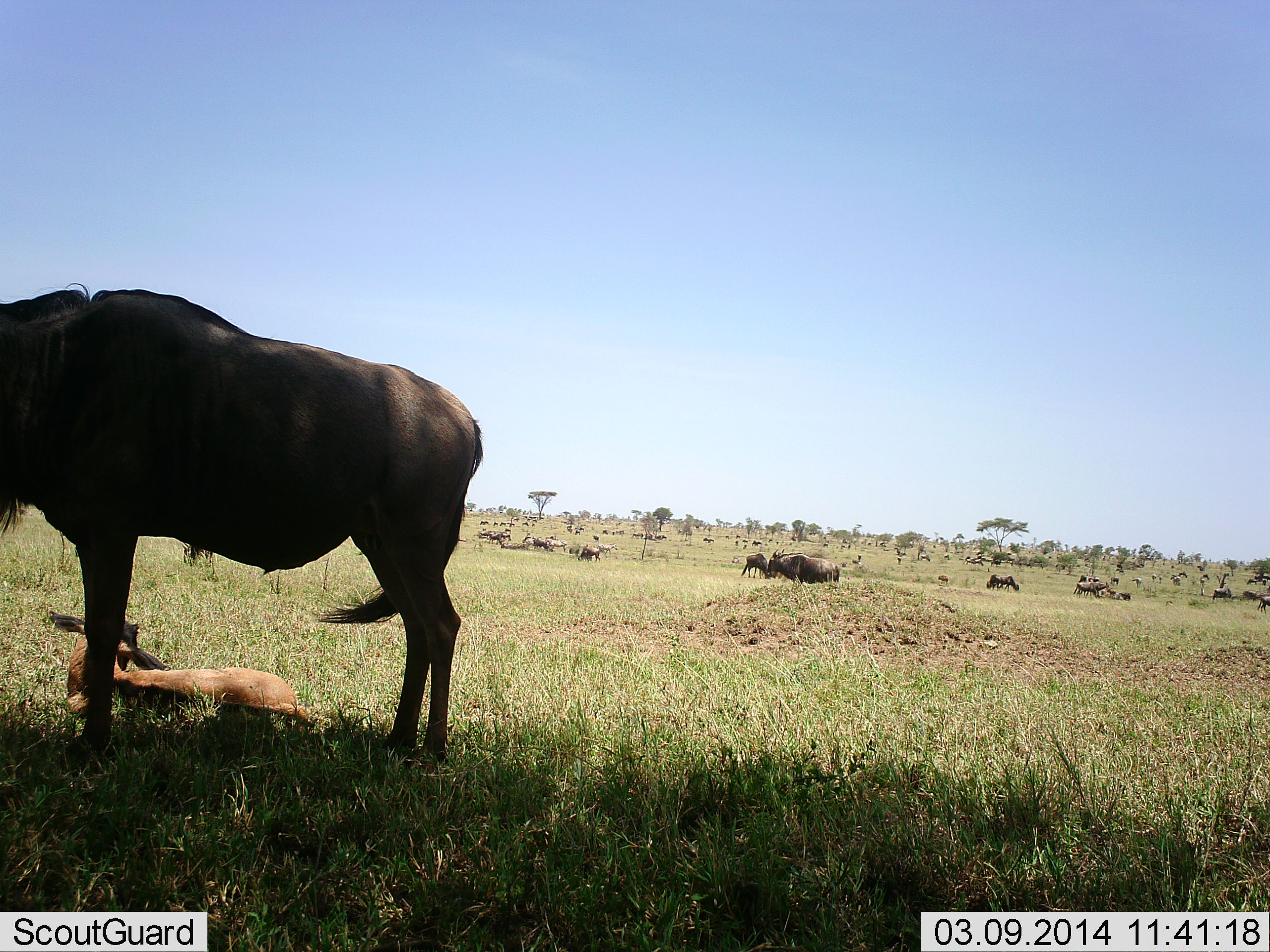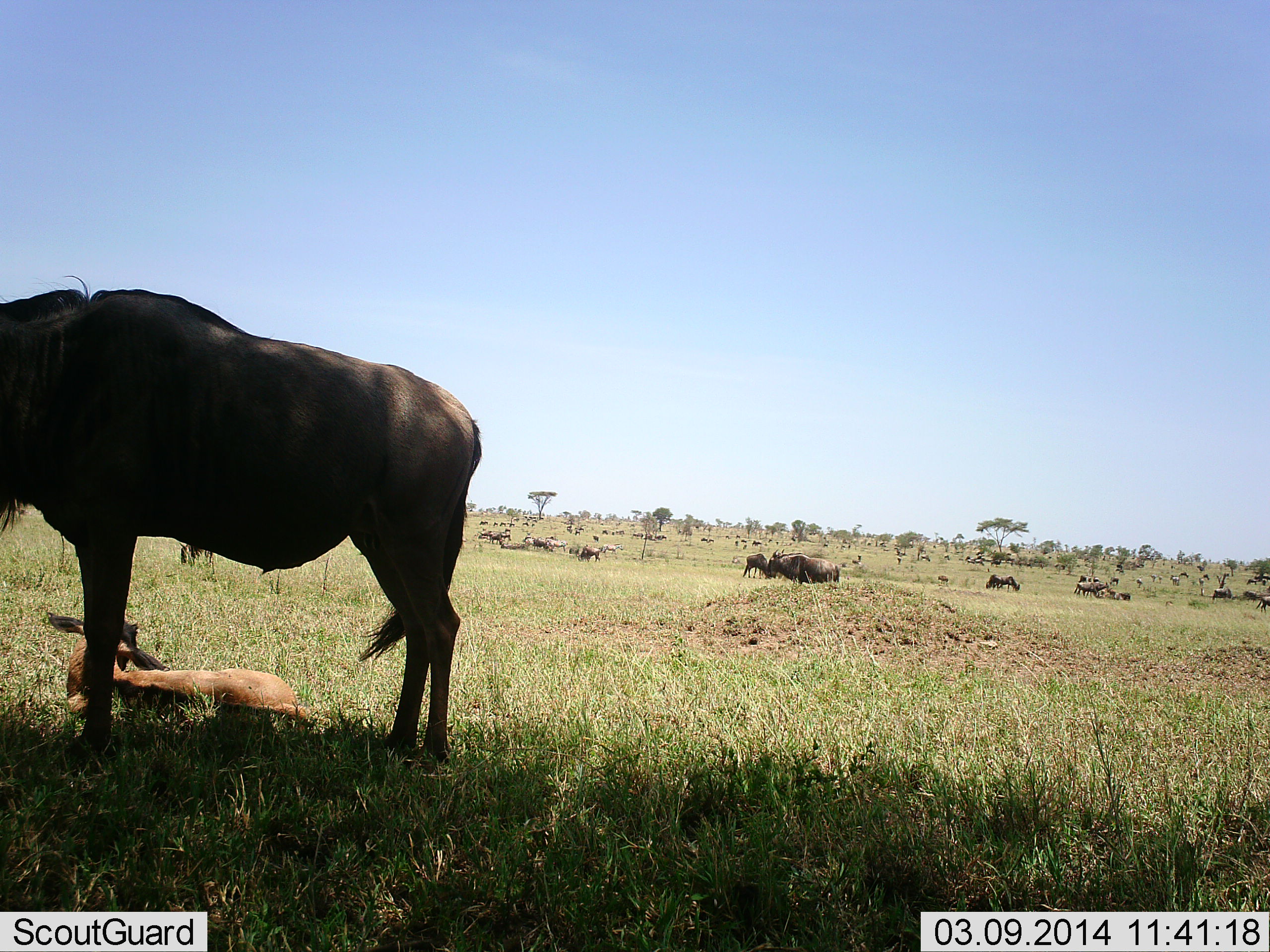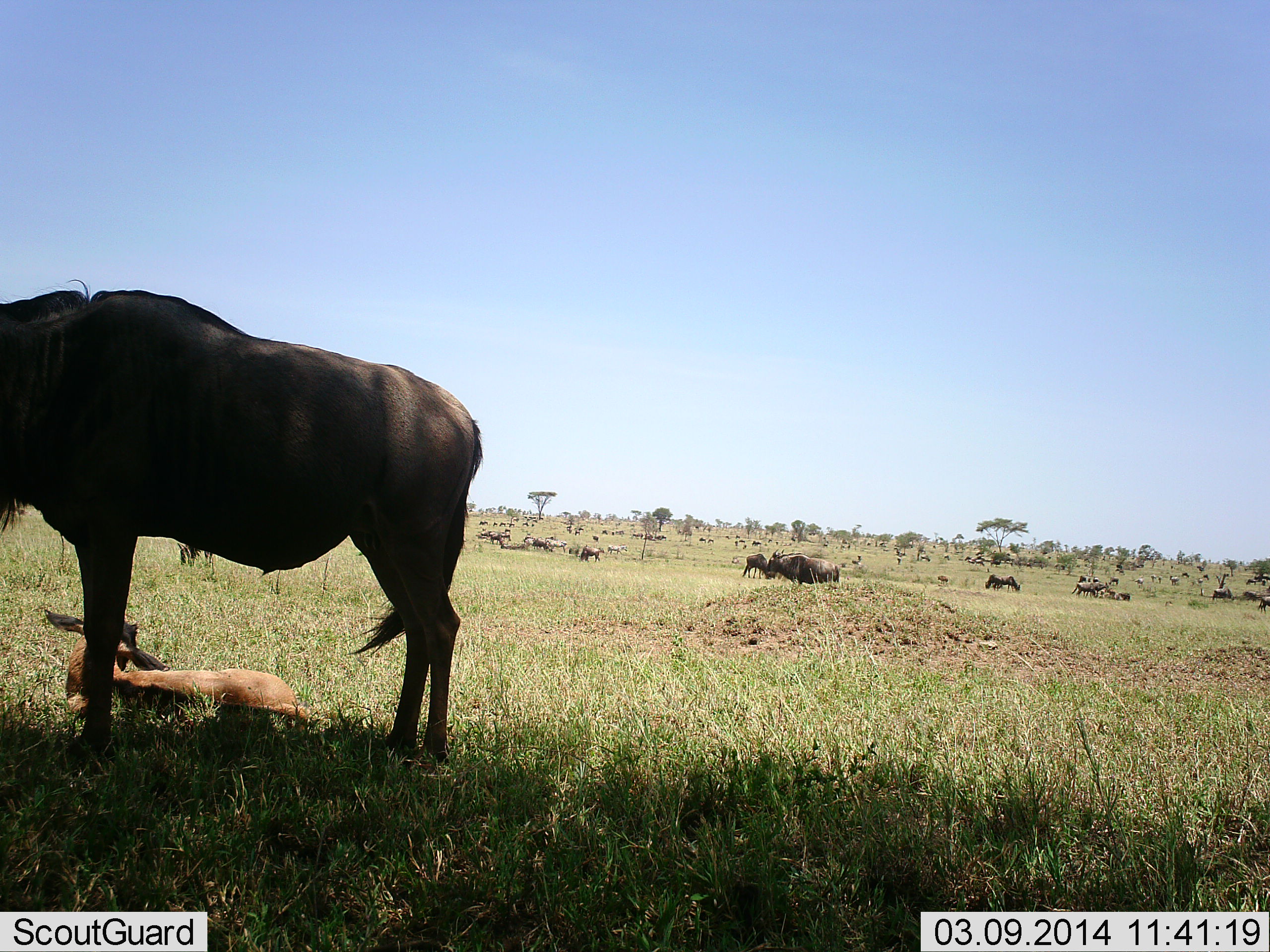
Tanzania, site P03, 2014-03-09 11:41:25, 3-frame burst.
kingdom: Animalia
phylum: Chordata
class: Mammalia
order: Artiodactyla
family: Bovidae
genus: Connochaetes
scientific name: Connochaetes taurinus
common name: blue wildebeest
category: wildebeest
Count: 11-50.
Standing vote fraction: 73%.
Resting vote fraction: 47%.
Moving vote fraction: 20%.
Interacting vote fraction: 0%.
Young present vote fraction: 53%.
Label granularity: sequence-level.